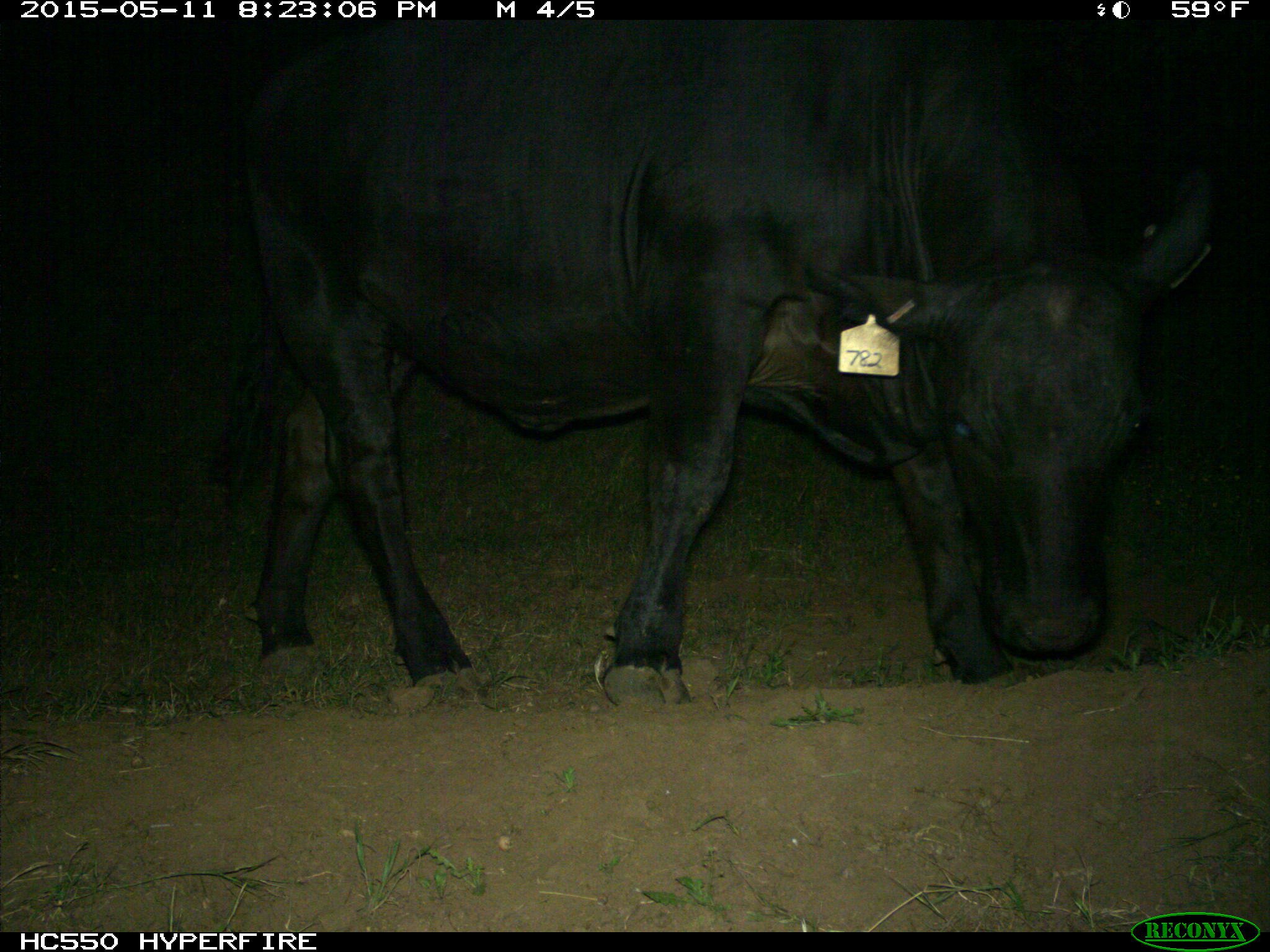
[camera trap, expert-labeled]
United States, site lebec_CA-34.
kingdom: Animalia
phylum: Chordata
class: Mammalia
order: Artiodactyla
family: Bovidae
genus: Bos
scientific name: Bos taurus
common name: domestic cow